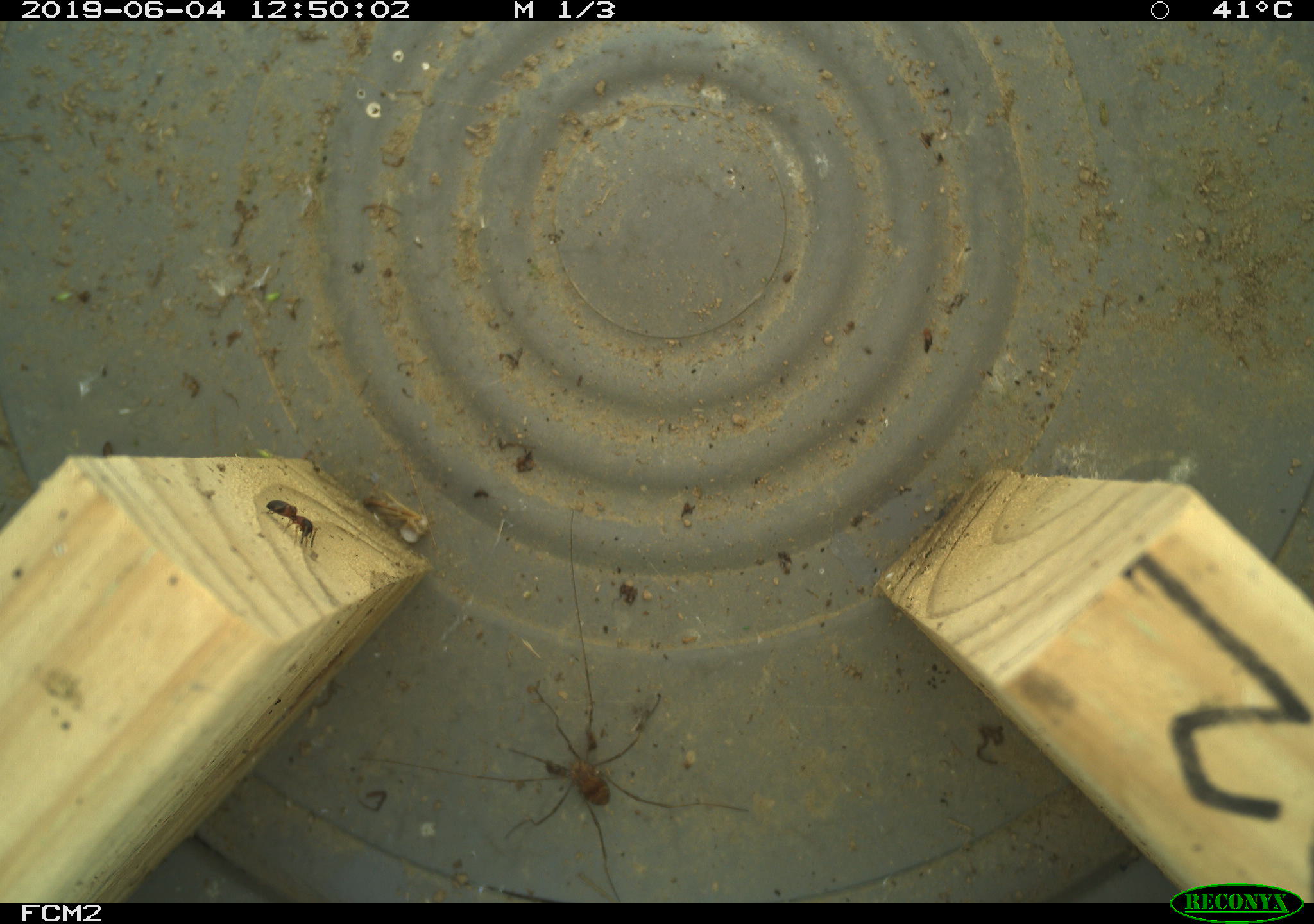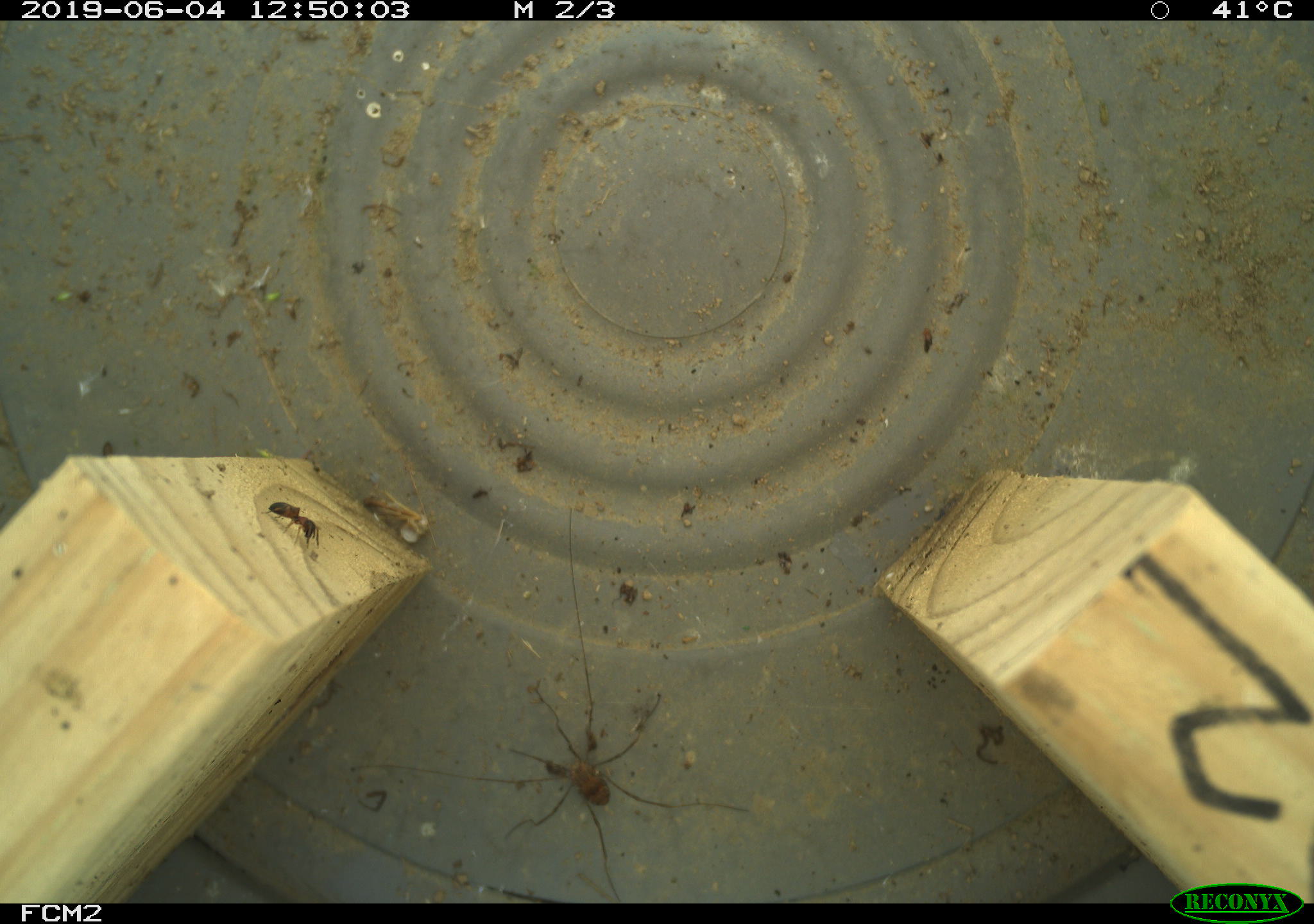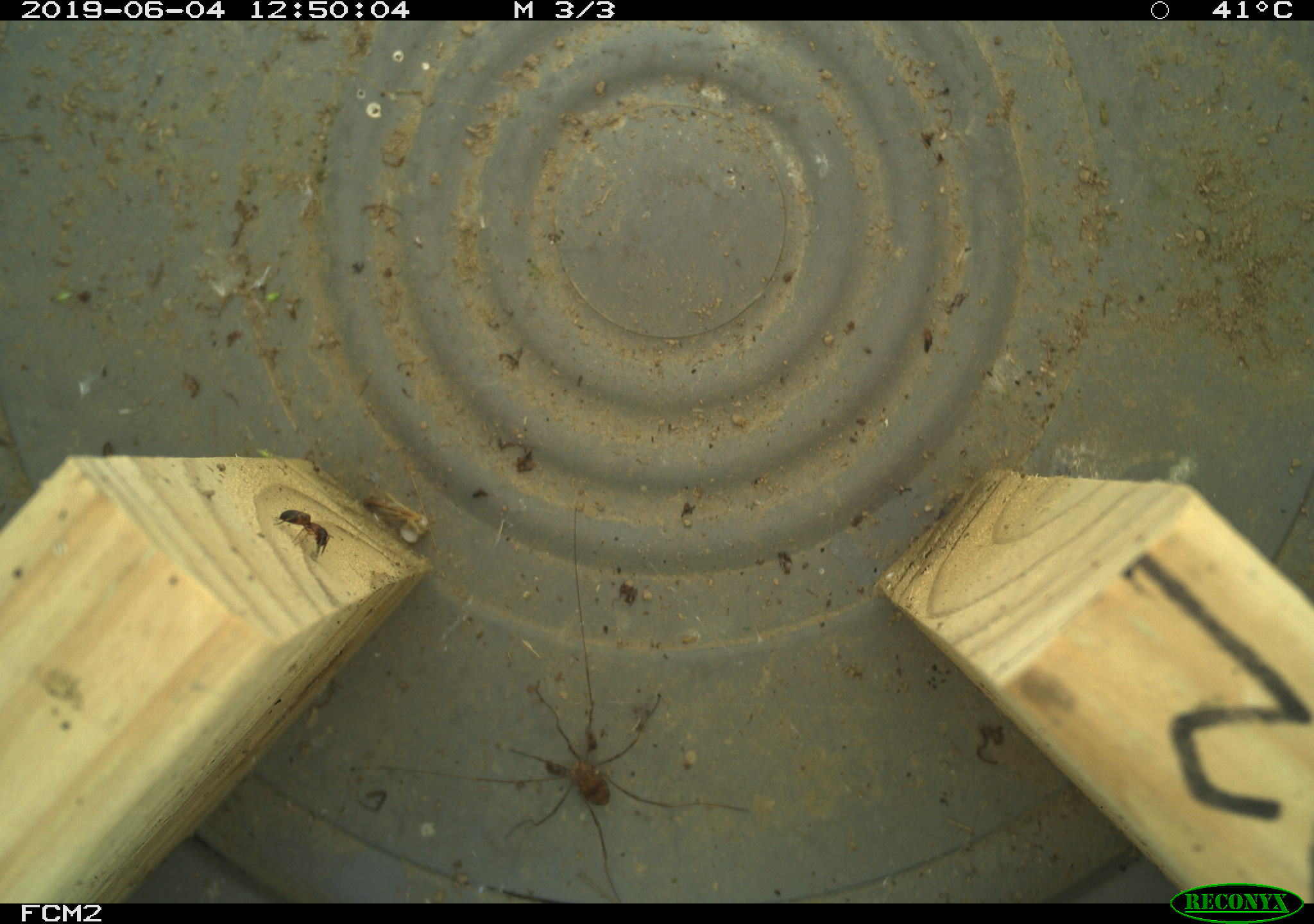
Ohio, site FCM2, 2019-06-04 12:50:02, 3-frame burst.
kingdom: Animalia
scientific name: Animalia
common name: animal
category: invertebrate